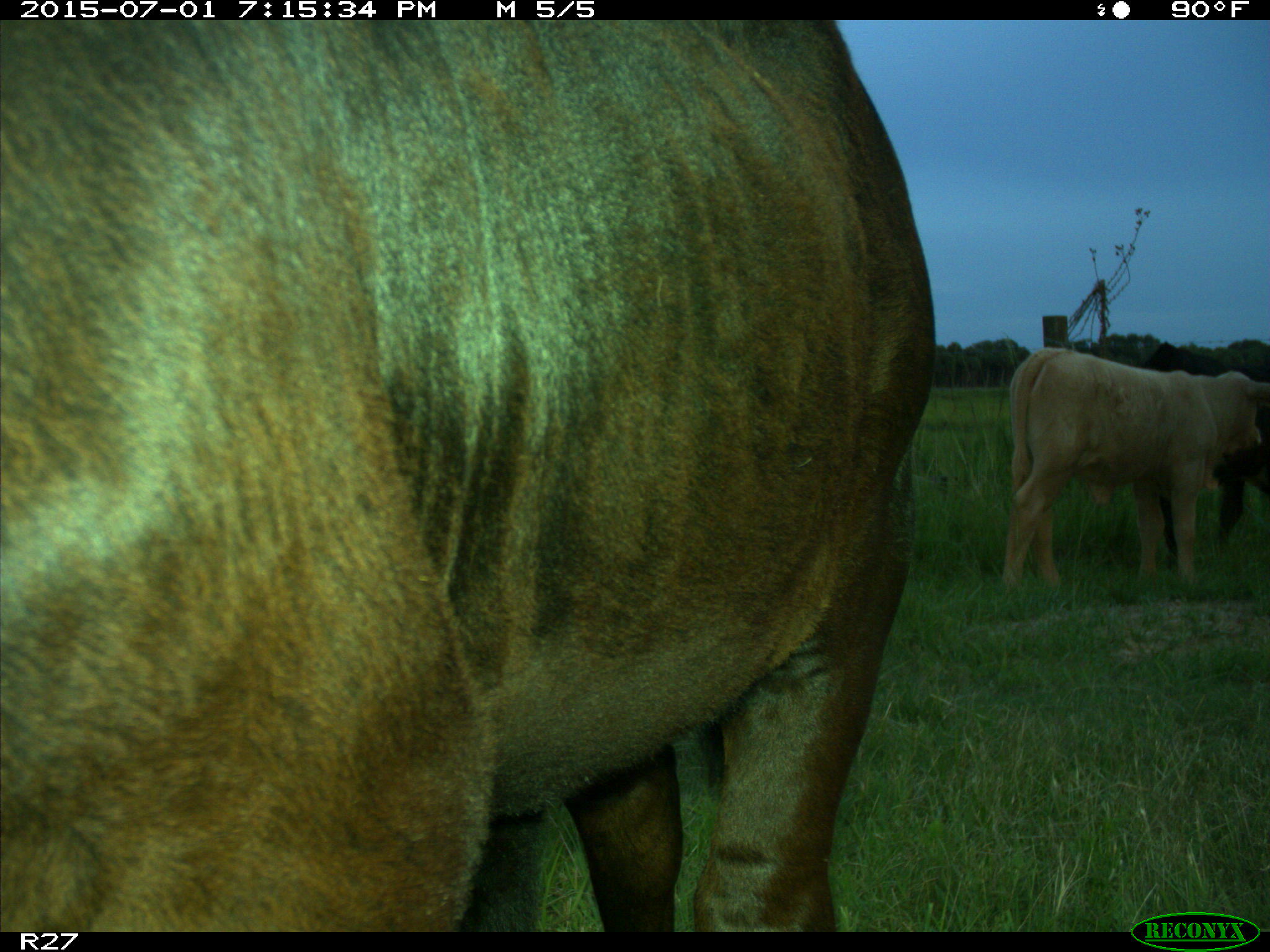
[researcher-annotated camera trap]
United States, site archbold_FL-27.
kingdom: Animalia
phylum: Chordata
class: Mammalia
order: Artiodactyla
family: Bovidae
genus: Bos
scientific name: Bos taurus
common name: domestic cow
Bos taurus (domestic cow).